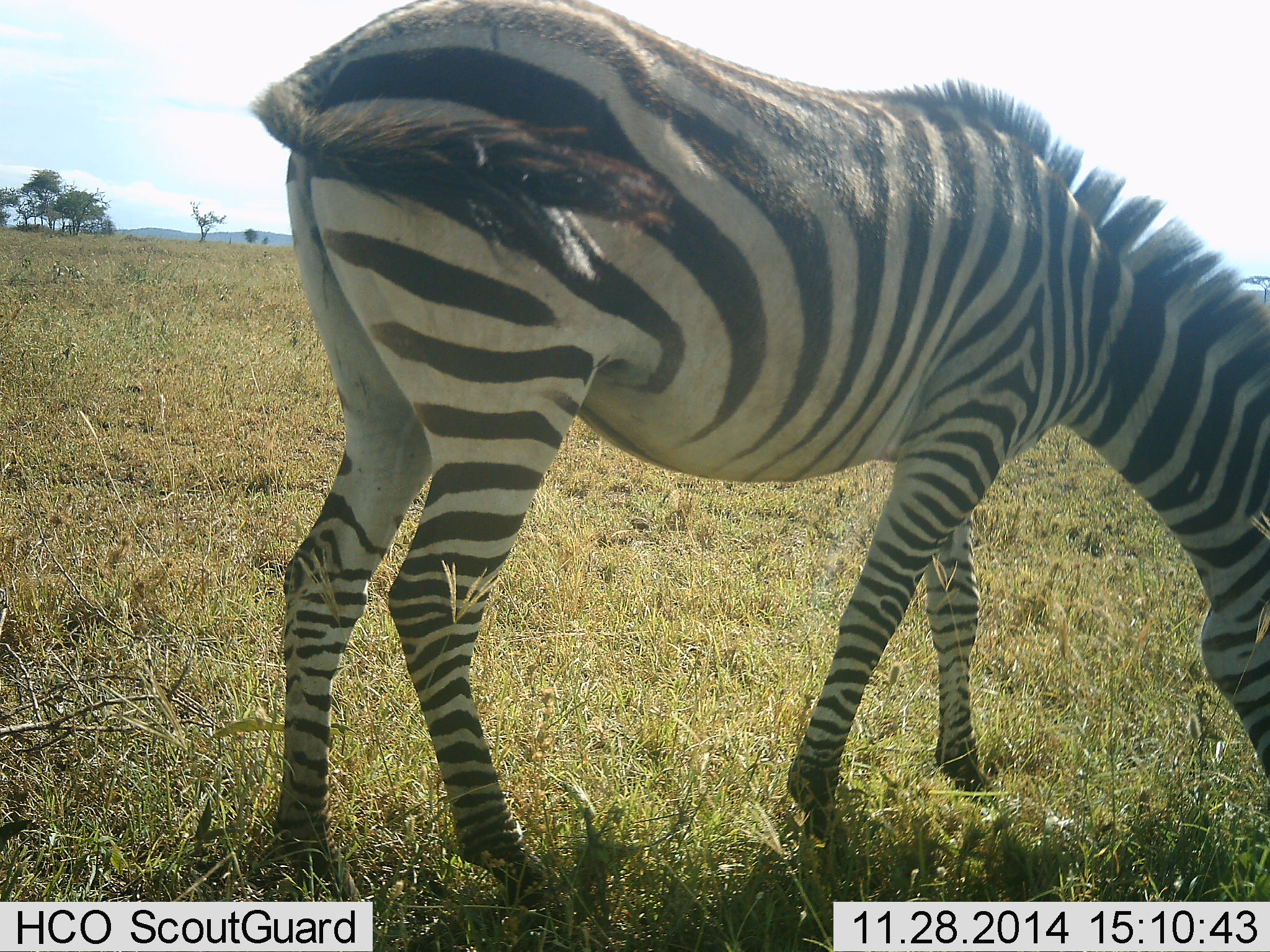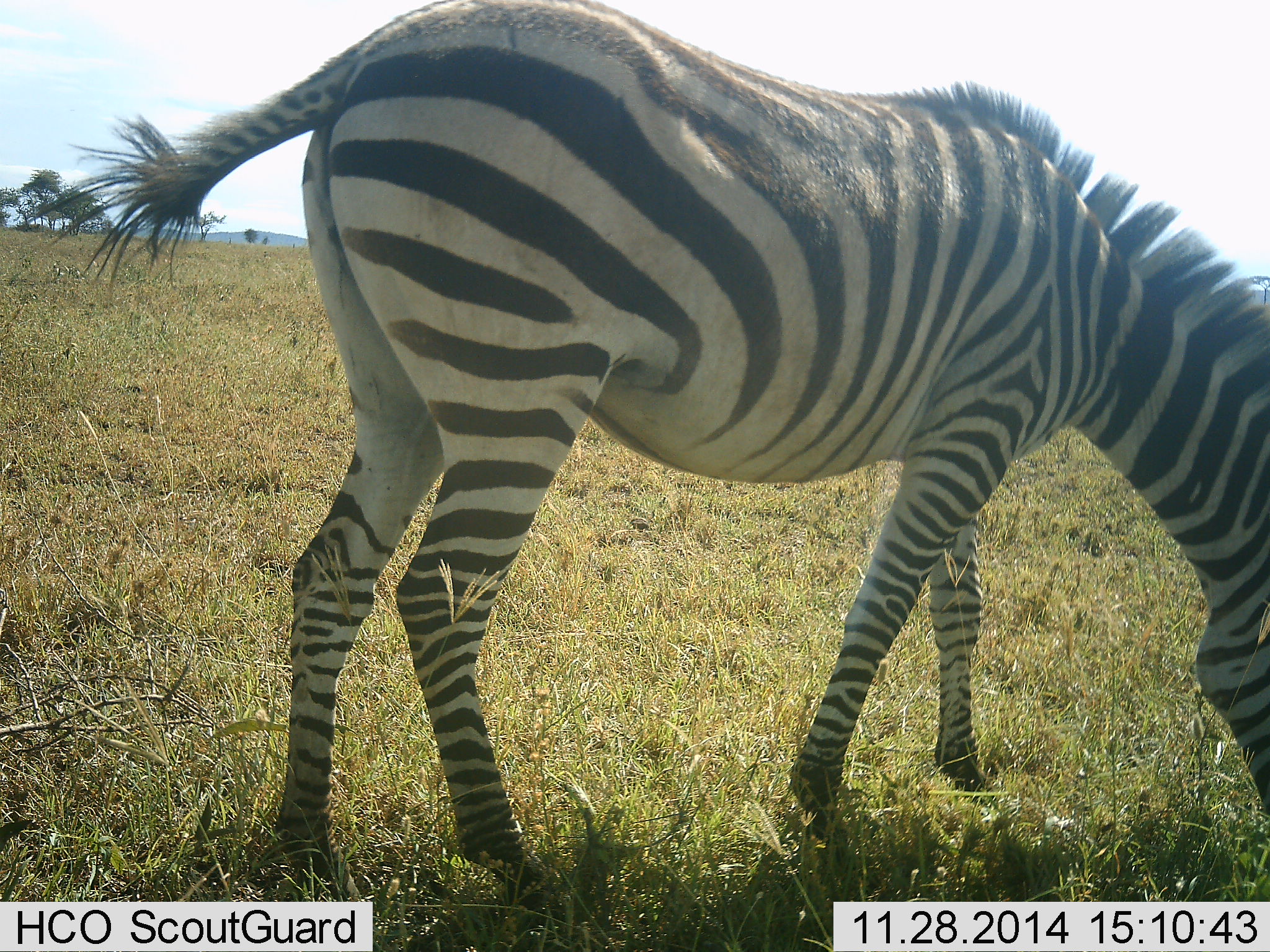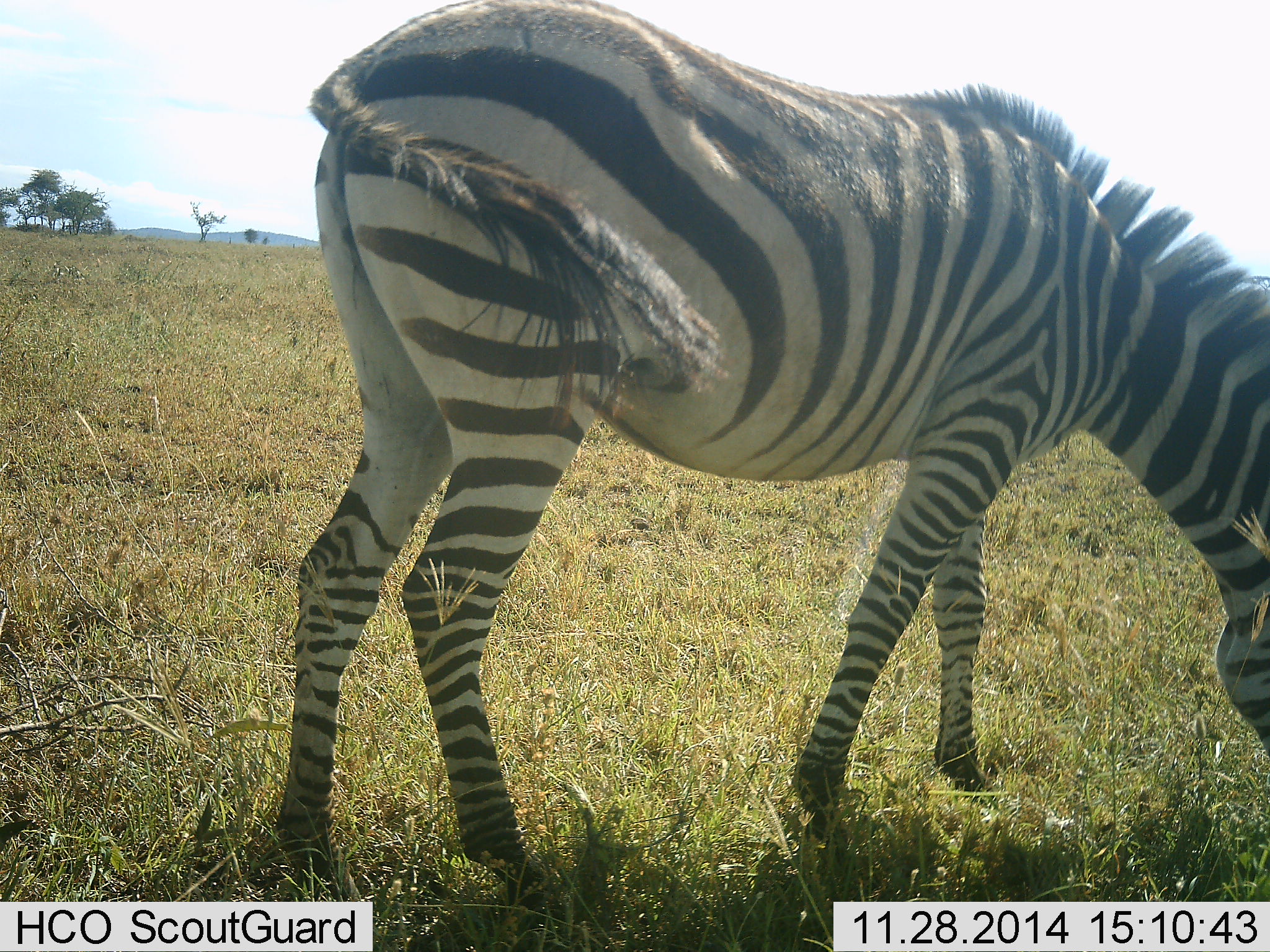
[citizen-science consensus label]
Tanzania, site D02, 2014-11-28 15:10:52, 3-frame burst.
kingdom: Animalia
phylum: Chordata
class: Mammalia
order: Perissodactyla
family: Equidae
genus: Equus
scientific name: Equus quagga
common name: plains zebra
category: zebra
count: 1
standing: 20%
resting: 0%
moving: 0%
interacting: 0%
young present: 0%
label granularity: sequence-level